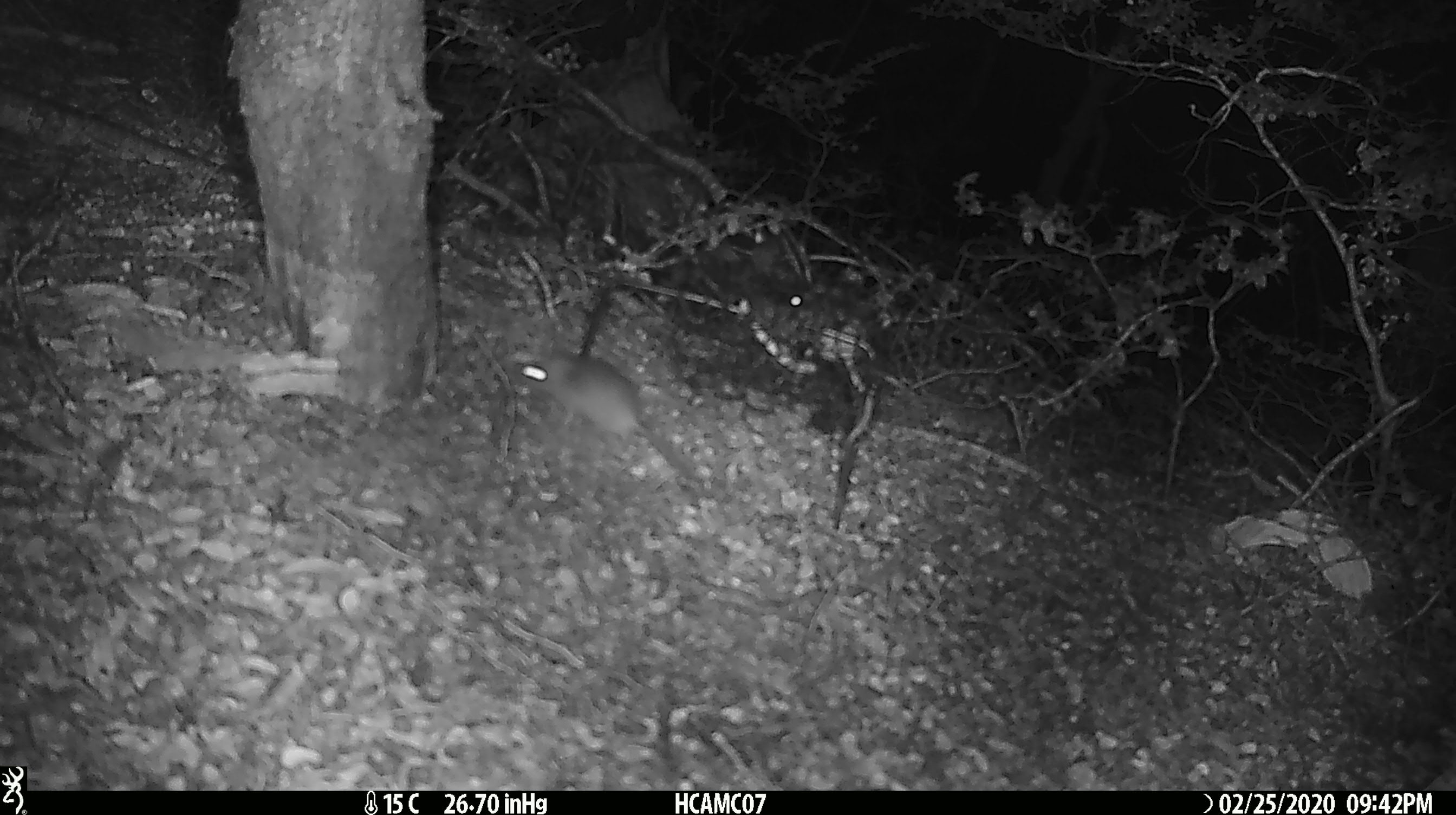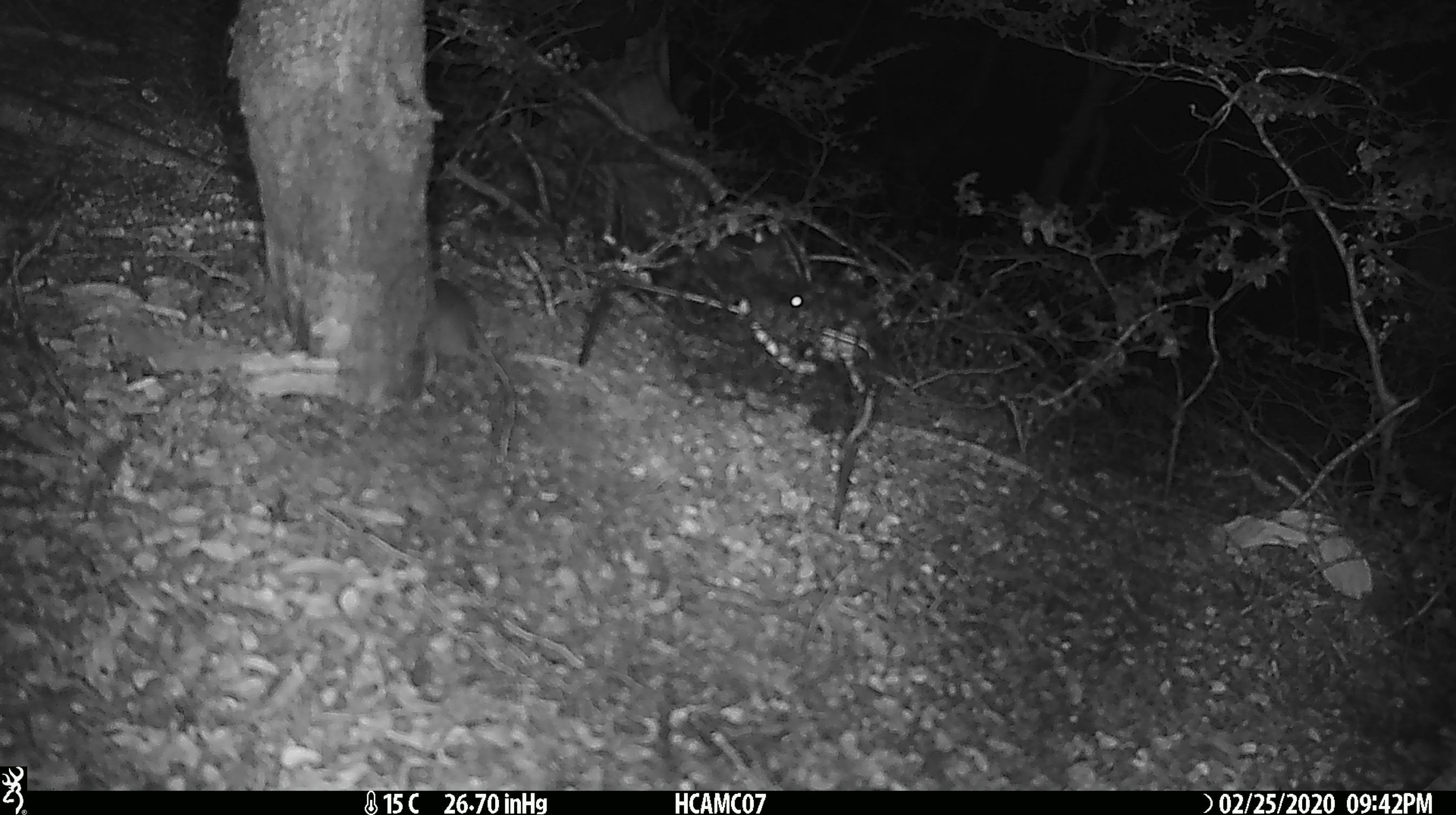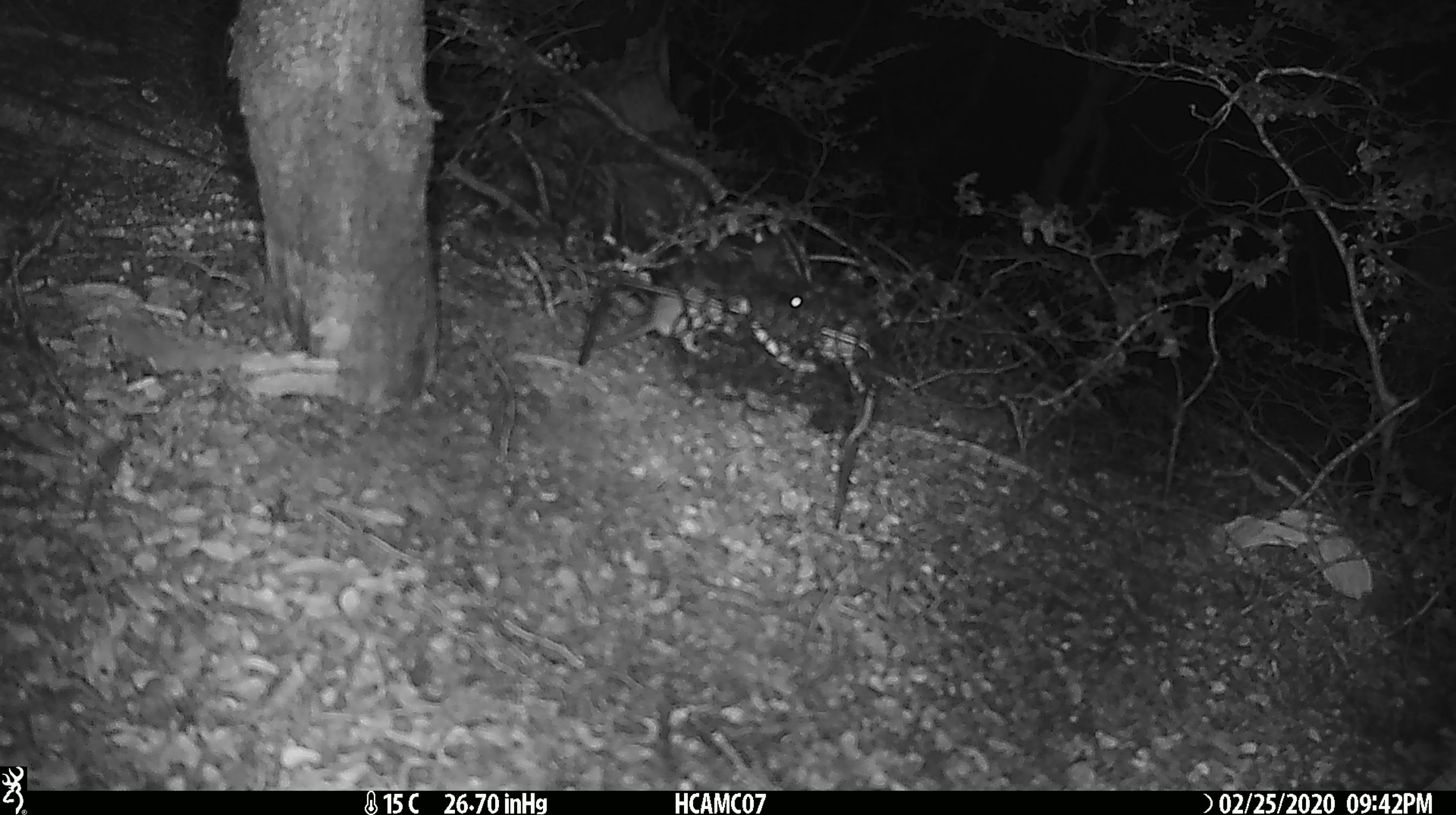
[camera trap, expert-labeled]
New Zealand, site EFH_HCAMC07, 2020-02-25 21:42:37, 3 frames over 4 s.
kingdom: Animalia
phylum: Chordata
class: Mammalia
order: Rodentia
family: Muridae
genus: Mus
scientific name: Mus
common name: mouse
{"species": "mouse (Mus)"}